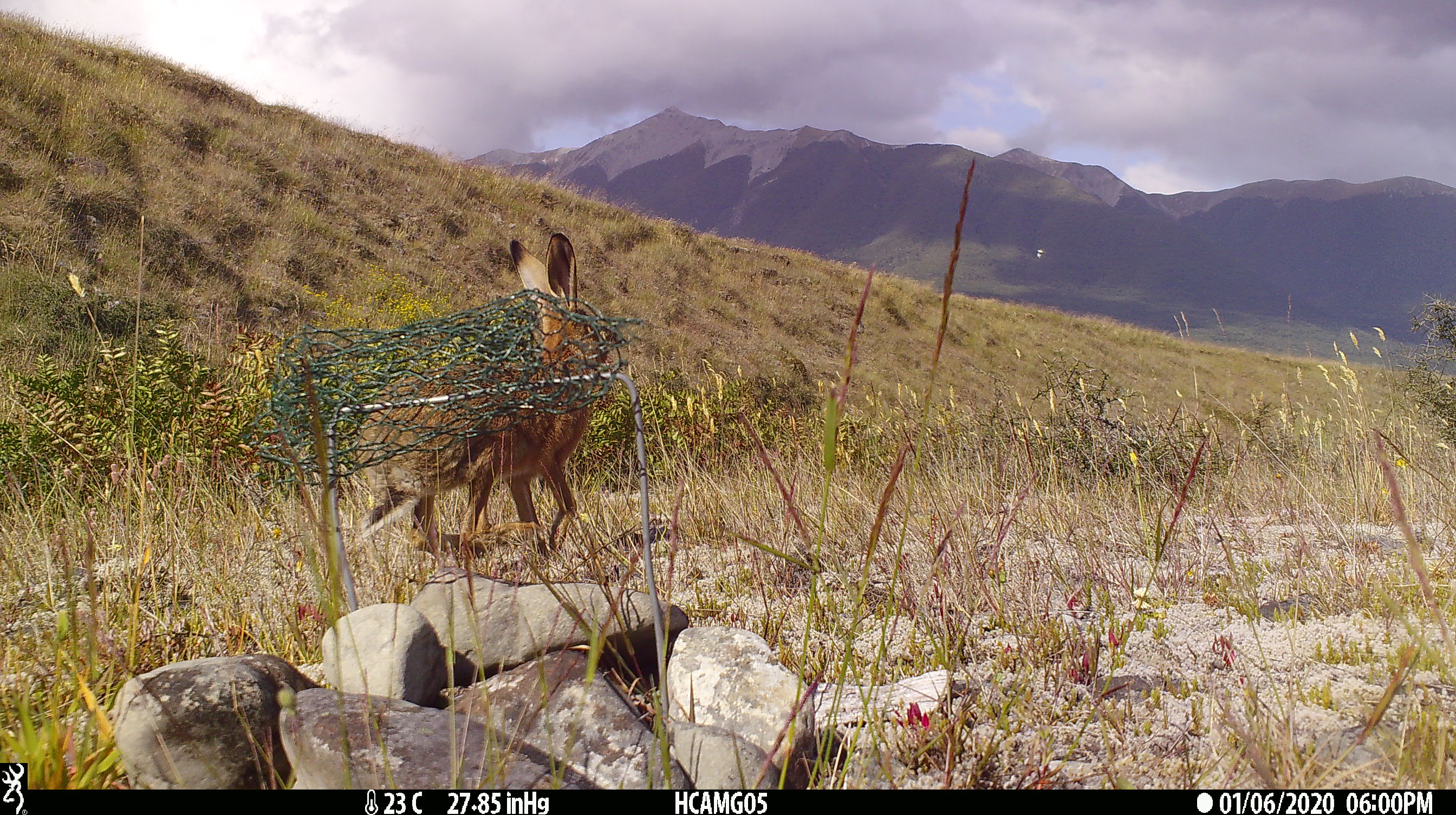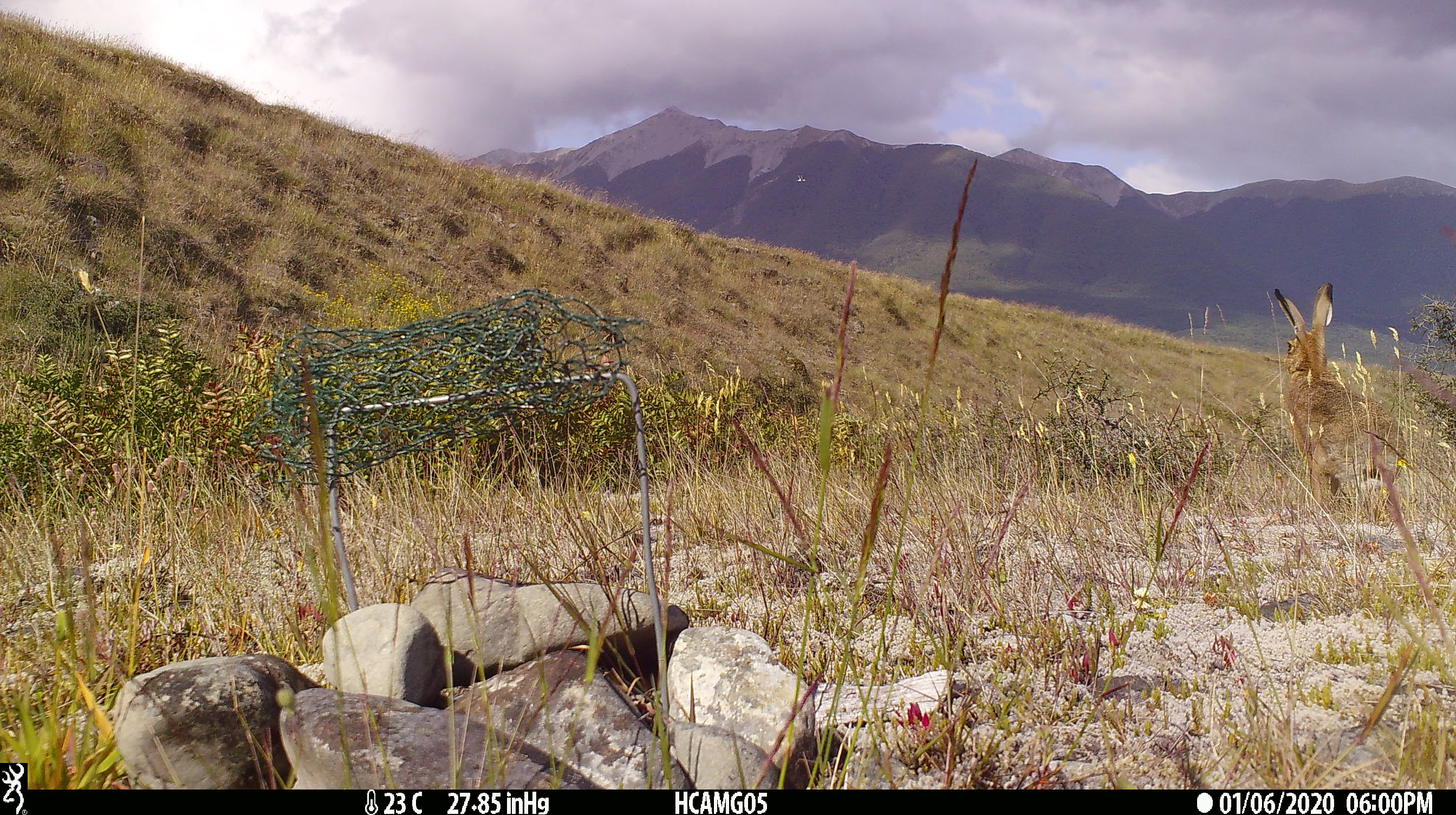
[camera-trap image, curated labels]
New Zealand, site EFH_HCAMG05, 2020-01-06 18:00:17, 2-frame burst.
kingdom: Animalia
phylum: Chordata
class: Mammalia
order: Lagomorpha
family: Leporidae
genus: Lepus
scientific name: Lepus europaeus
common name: brown hare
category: hare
Hare (brown hare) (Lepus europaeus).